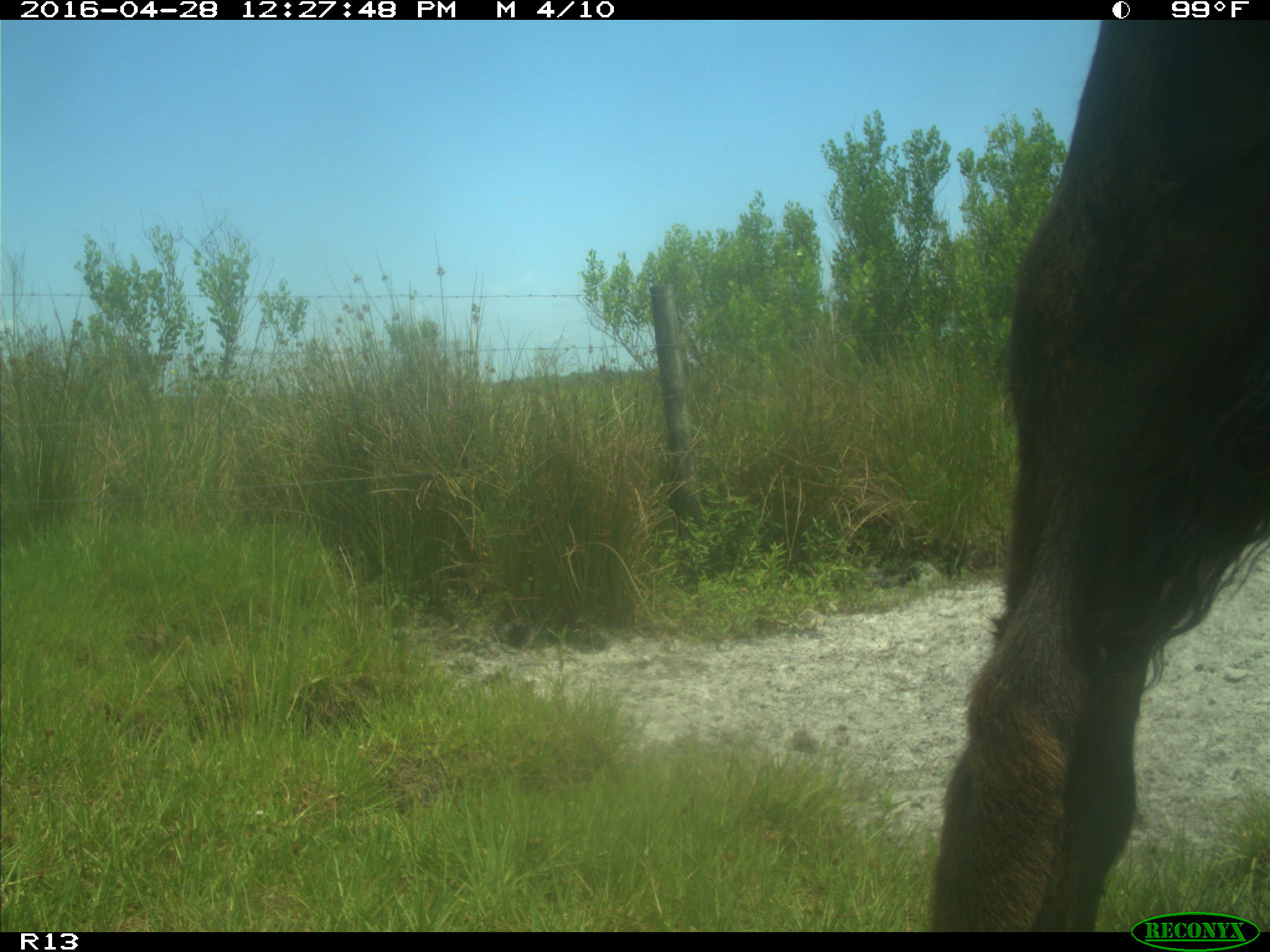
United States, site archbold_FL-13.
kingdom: Animalia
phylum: Chordata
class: Mammalia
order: Artiodactyla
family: Bovidae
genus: Bos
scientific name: Bos taurus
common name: domestic cow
Bos taurus (domestic cow).